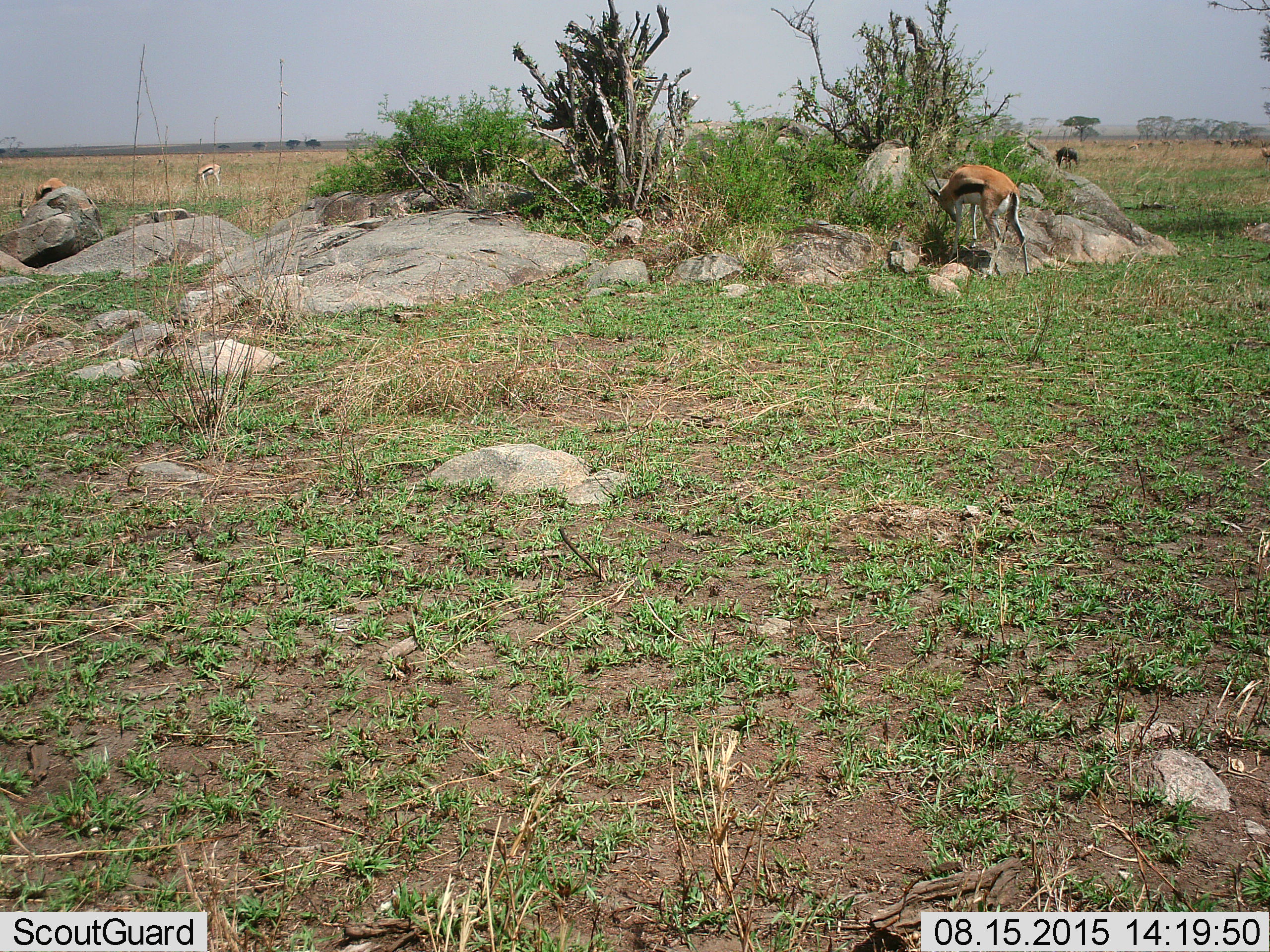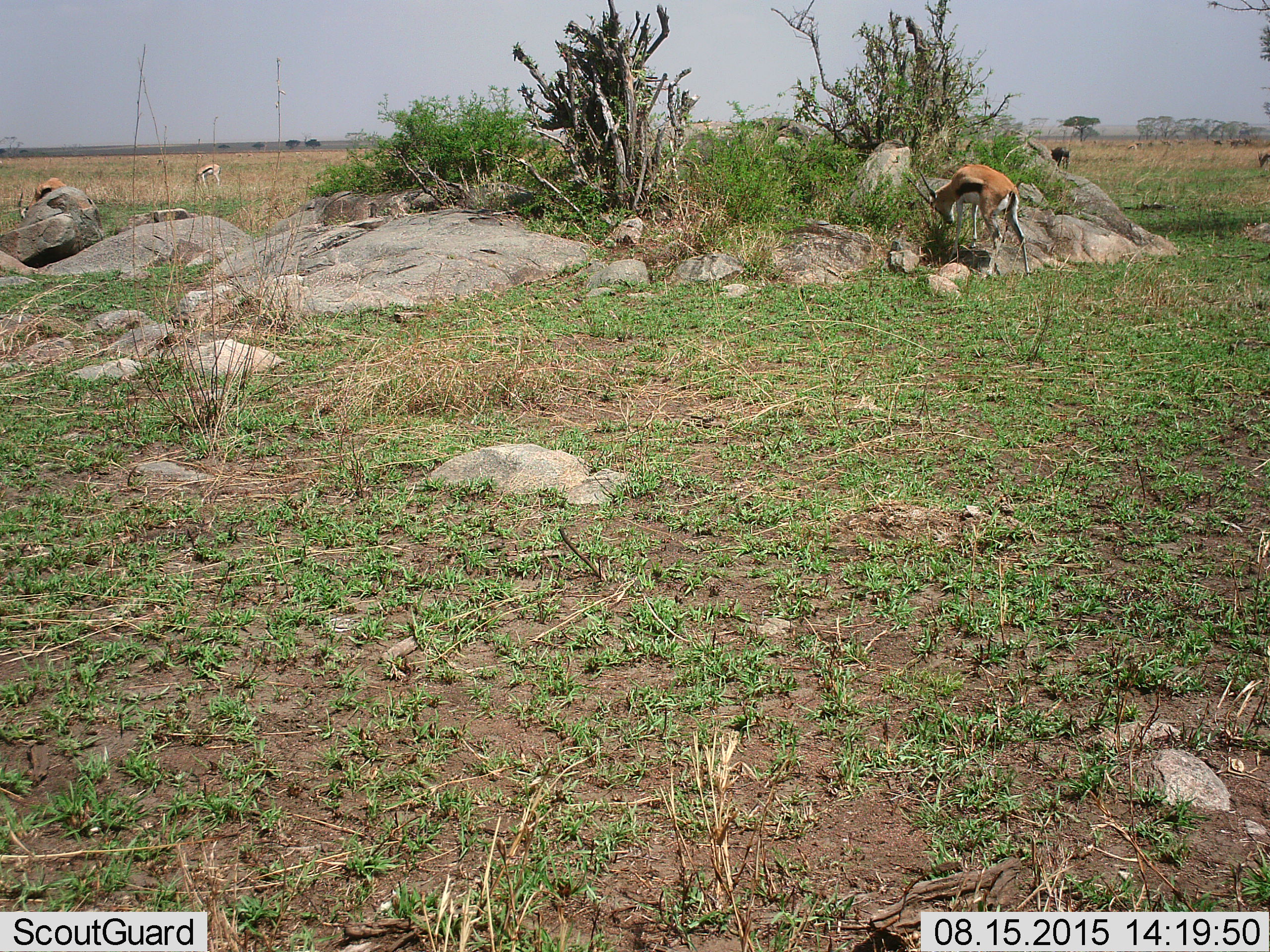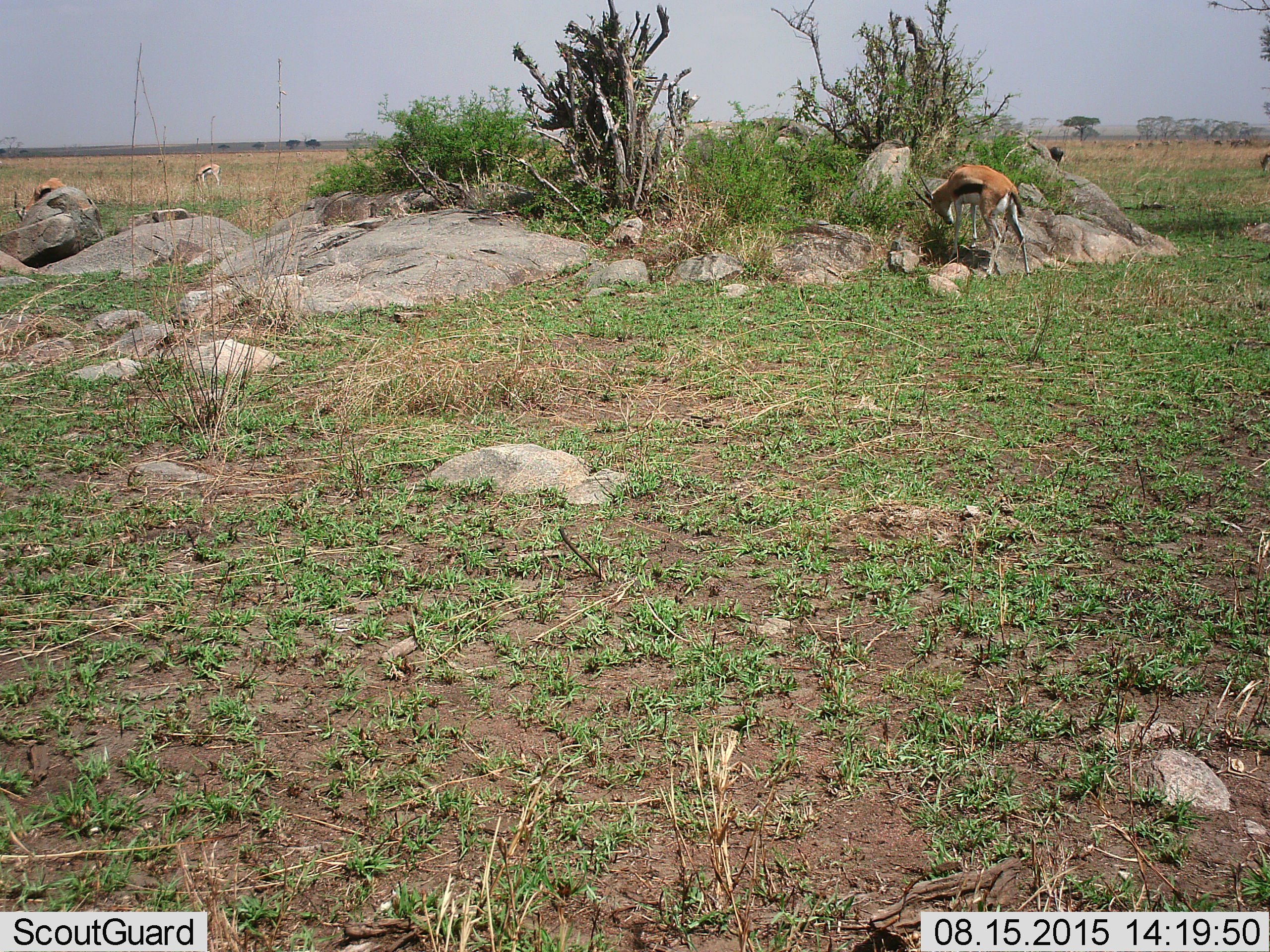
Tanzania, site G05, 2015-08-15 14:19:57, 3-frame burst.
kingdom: Animalia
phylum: Chordata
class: Mammalia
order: Artiodactyla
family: Bovidae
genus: Eudorcas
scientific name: Eudorcas thomsonii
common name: thomson's gazelle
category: gazellethomsons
Gazellethomsons (thomson's gazelle) (Eudorcas thomsonii), count 4. Behavior (volunteer vote fractions): standing 47%, resting 0%, moving 35%, interacting 12%. Young present (vote fraction): 6%. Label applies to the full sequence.